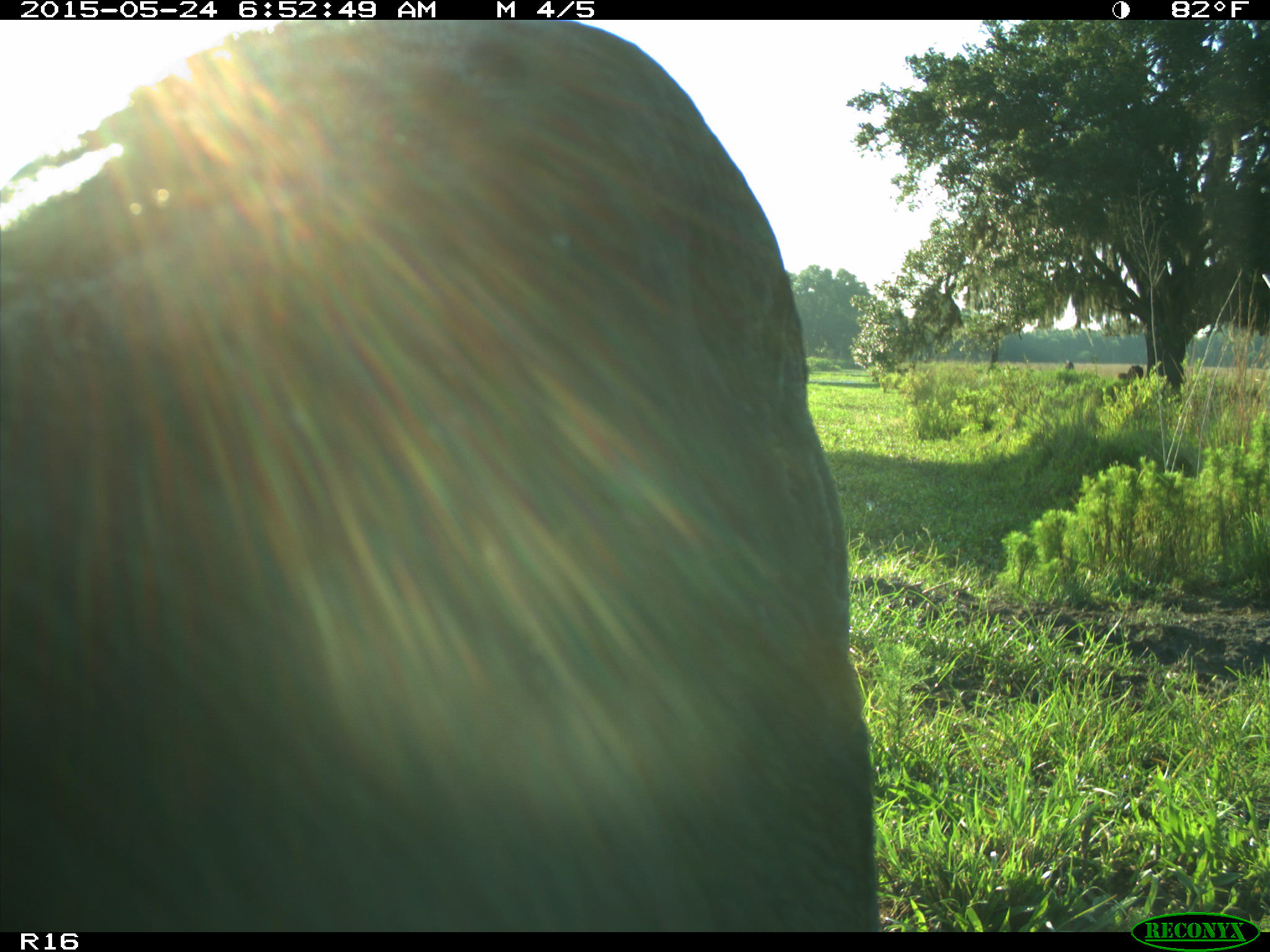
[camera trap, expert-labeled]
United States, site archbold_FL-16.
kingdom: Animalia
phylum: Chordata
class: Mammalia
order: Artiodactyla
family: Bovidae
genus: Bos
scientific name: Bos taurus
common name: domestic cow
Bos taurus (domestic cow).